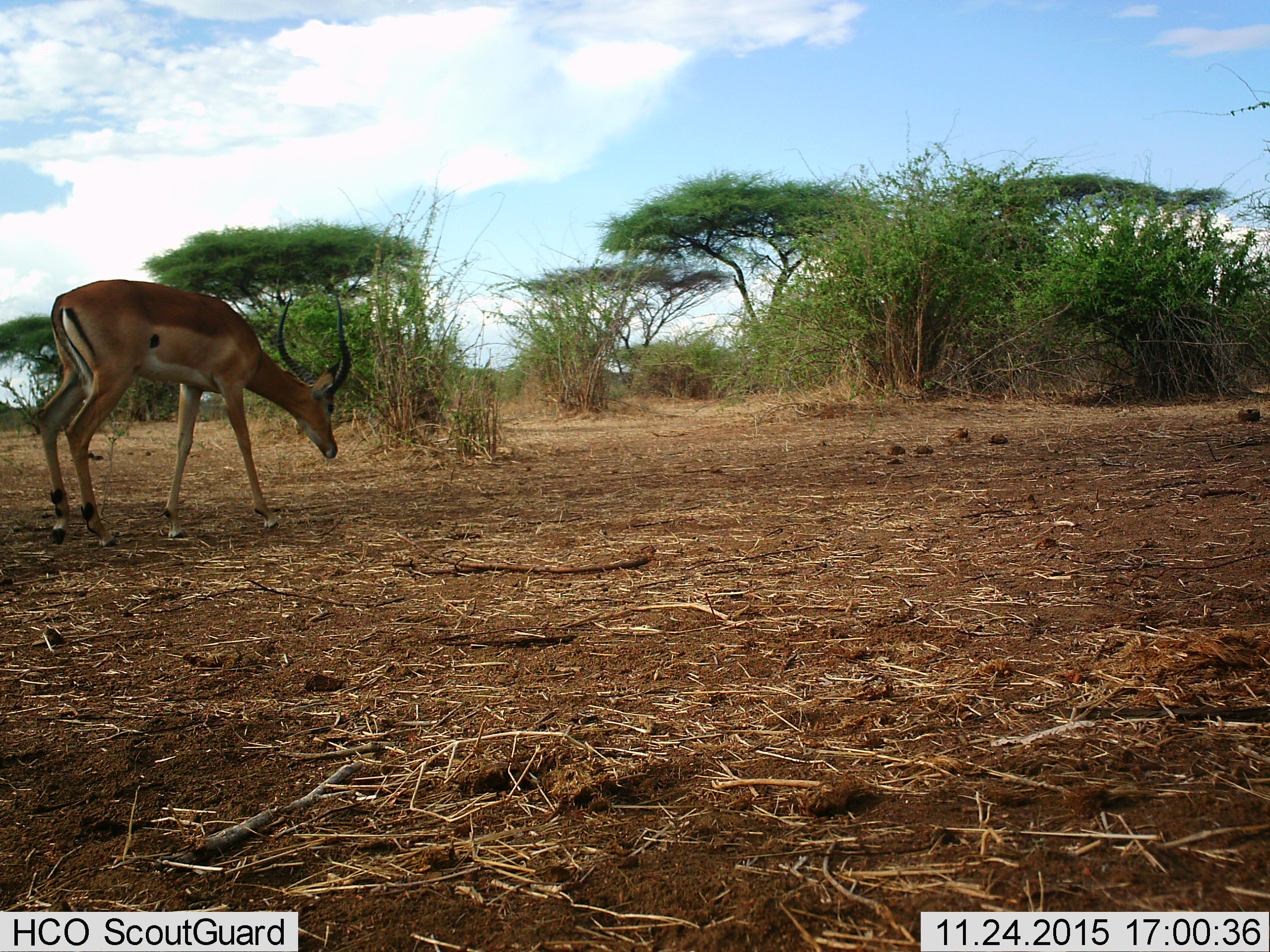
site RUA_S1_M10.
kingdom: Animalia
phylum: Chordata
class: Mammalia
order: Artiodactyla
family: Bovidae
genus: Aepyceros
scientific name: Aepyceros melampus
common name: impala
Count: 1.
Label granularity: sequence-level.